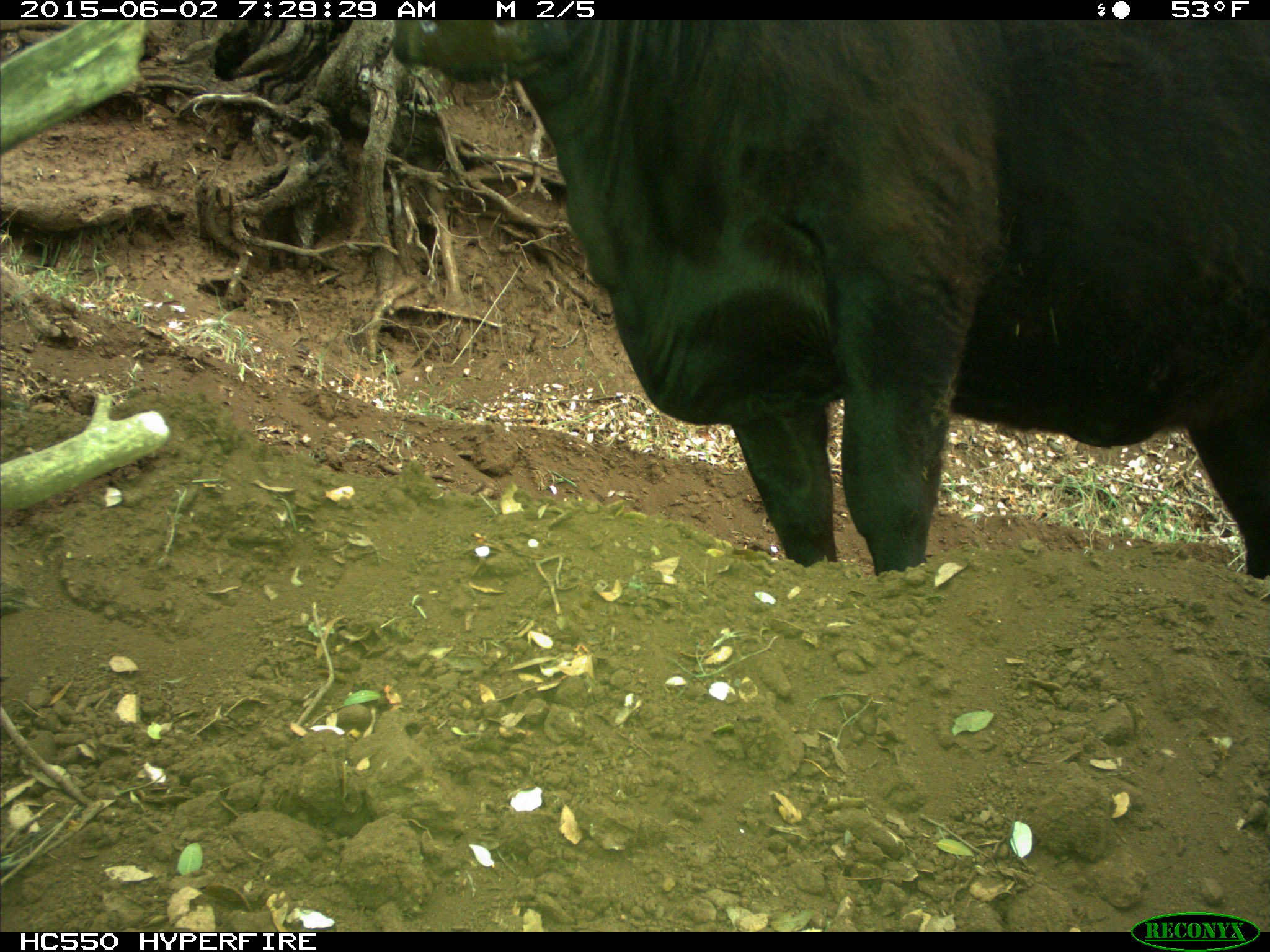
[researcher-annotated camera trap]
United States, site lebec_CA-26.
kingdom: Animalia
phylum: Chordata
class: Mammalia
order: Artiodactyla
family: Bovidae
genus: Bos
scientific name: Bos taurus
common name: domestic cow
Bos taurus (domestic cow).